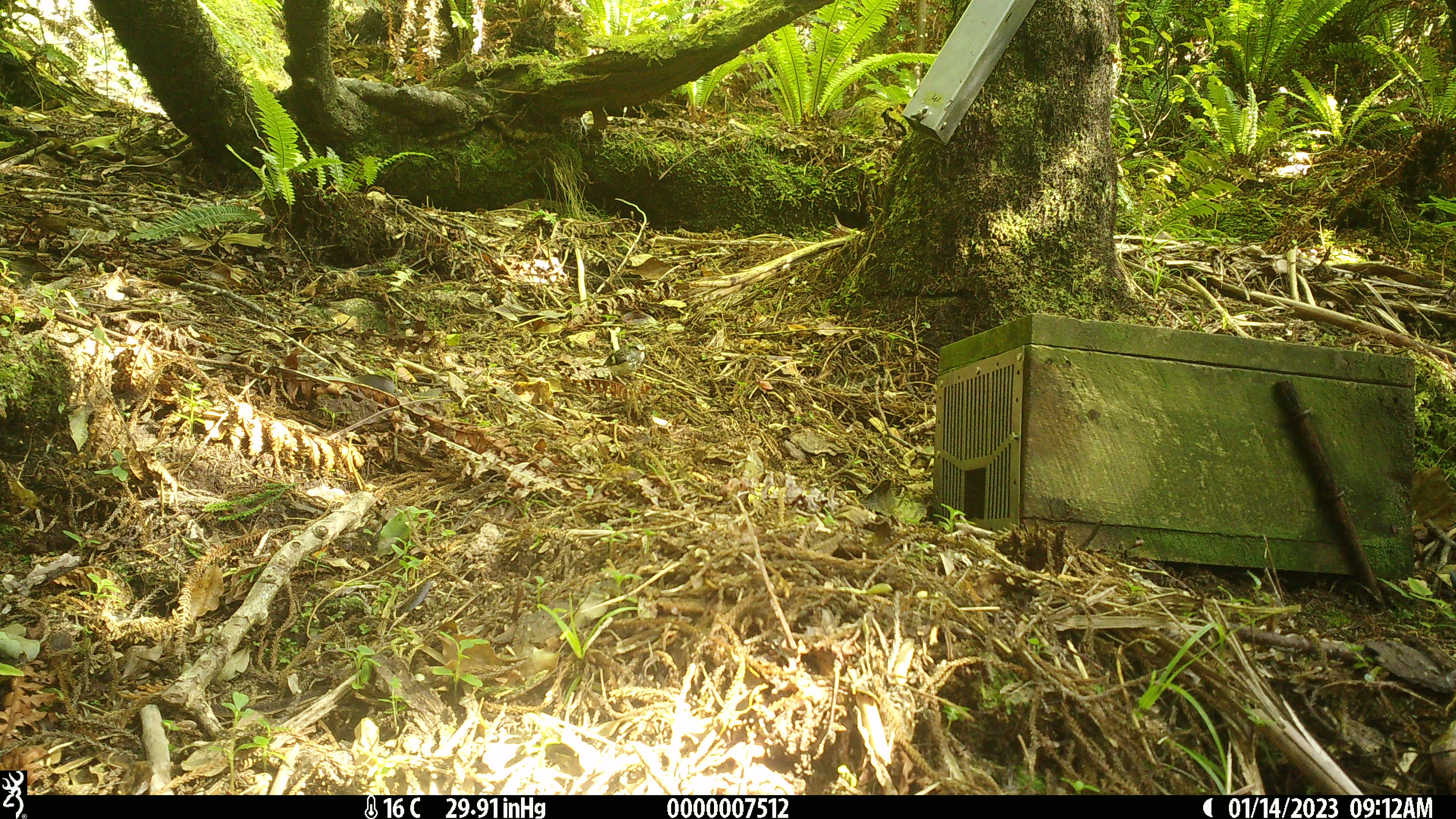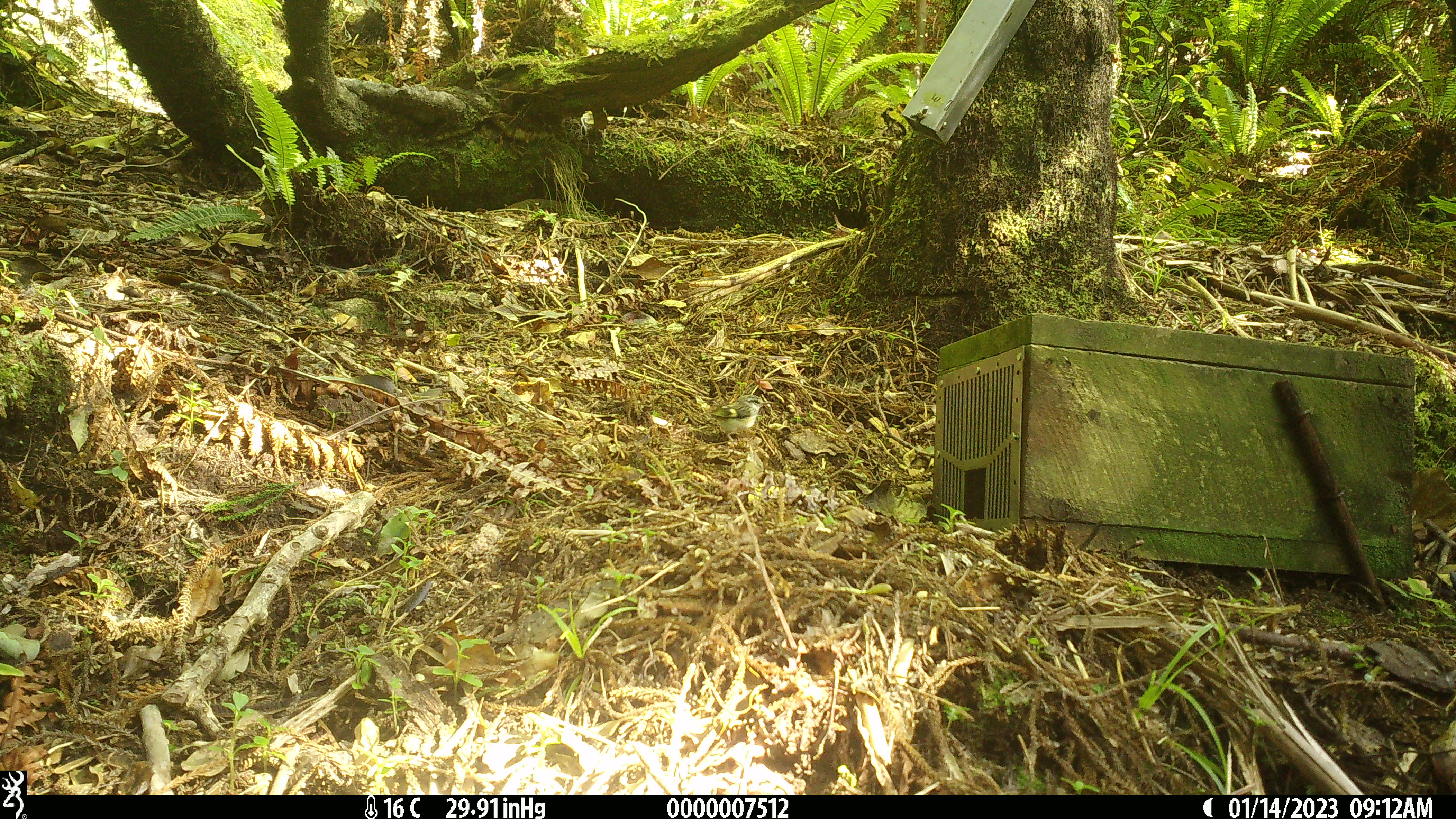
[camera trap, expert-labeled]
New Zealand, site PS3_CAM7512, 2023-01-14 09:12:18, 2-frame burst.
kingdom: Animalia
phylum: Chordata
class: Aves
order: Passeriformes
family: Acanthisittidae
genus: Acanthisitta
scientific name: Acanthisitta chloris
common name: rifleman